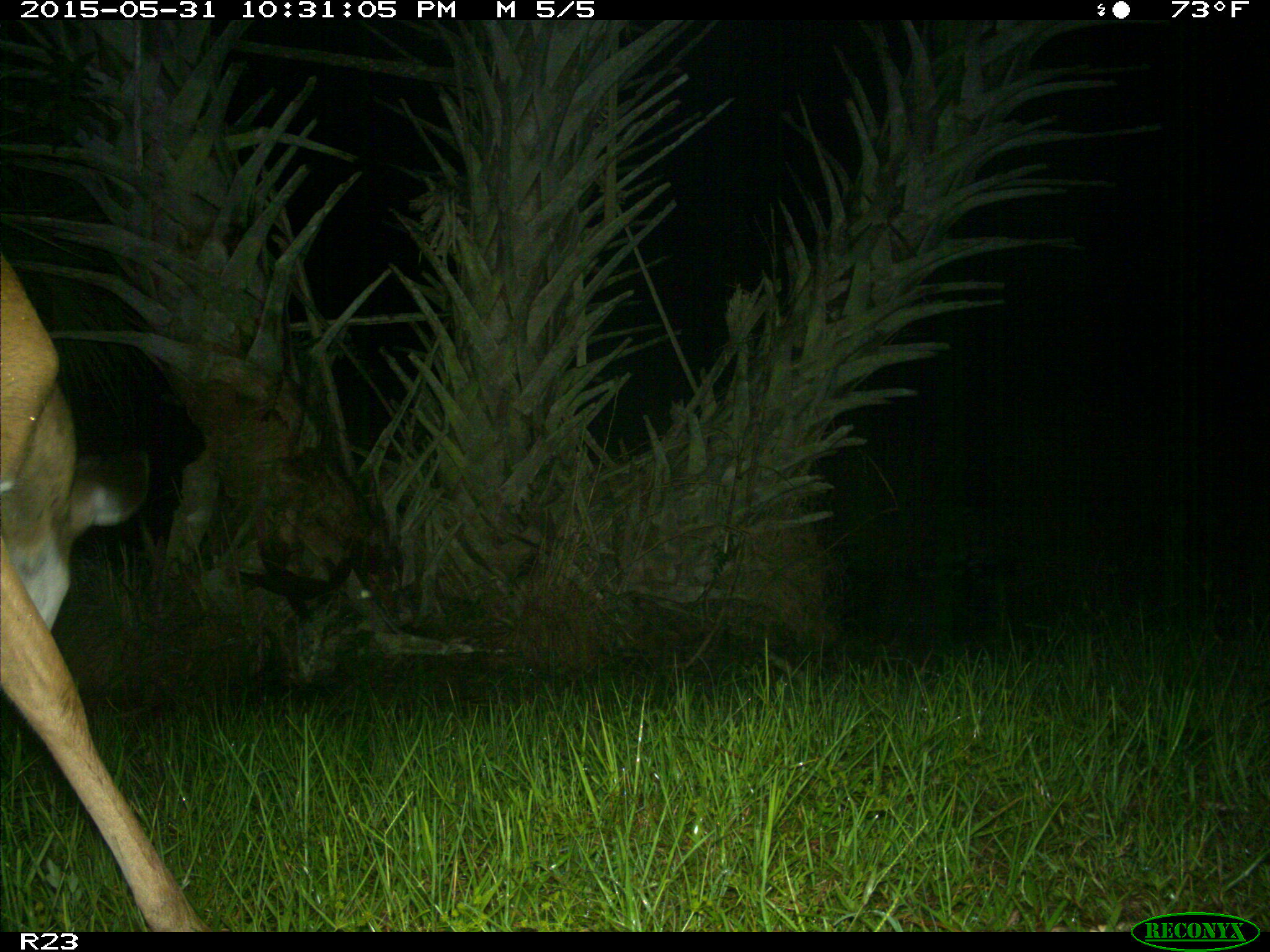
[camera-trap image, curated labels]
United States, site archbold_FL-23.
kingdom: Animalia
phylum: Chordata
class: Mammalia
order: Artiodactyla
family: Bovidae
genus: Bos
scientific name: Bos taurus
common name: domestic cow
Bos taurus (domestic cow).